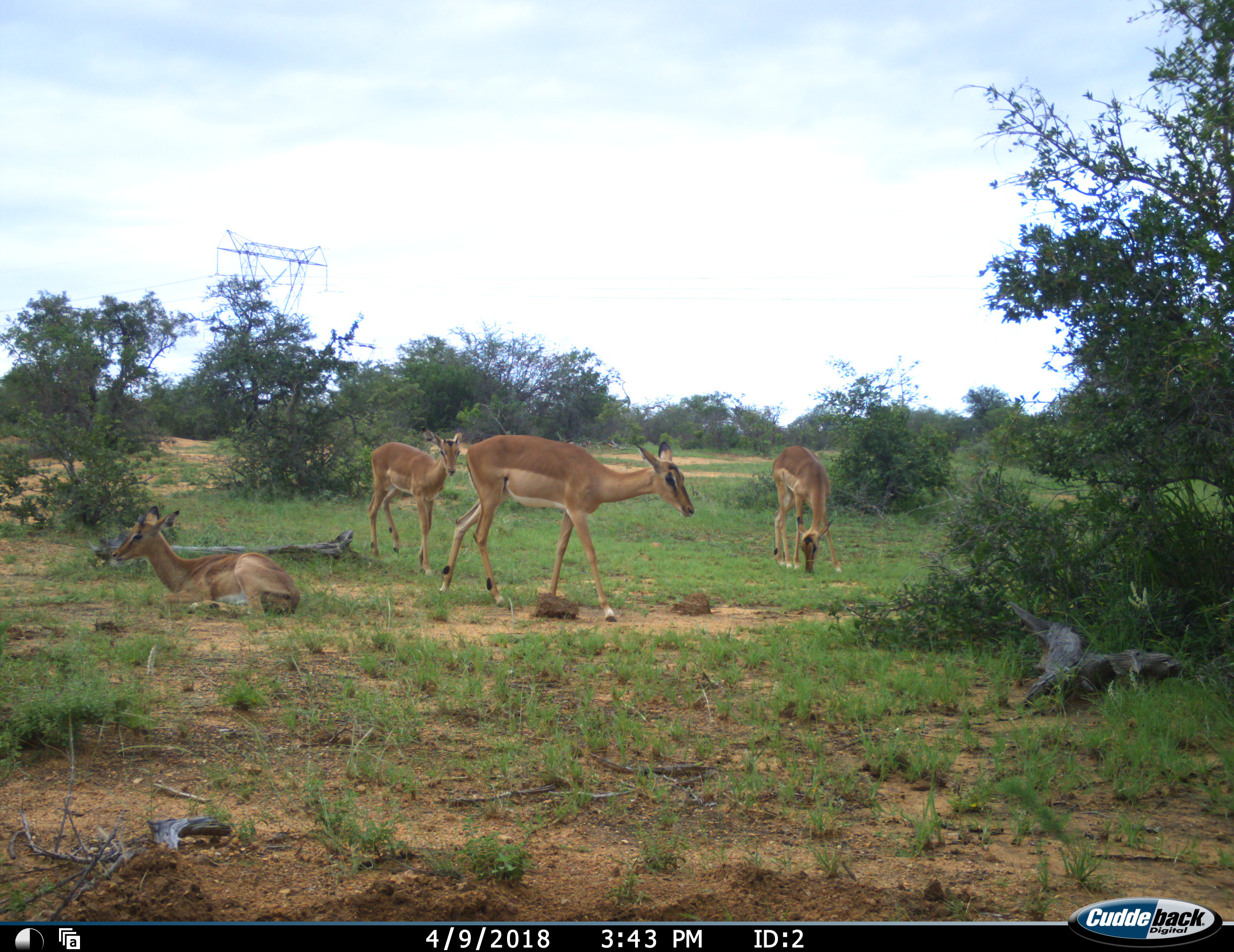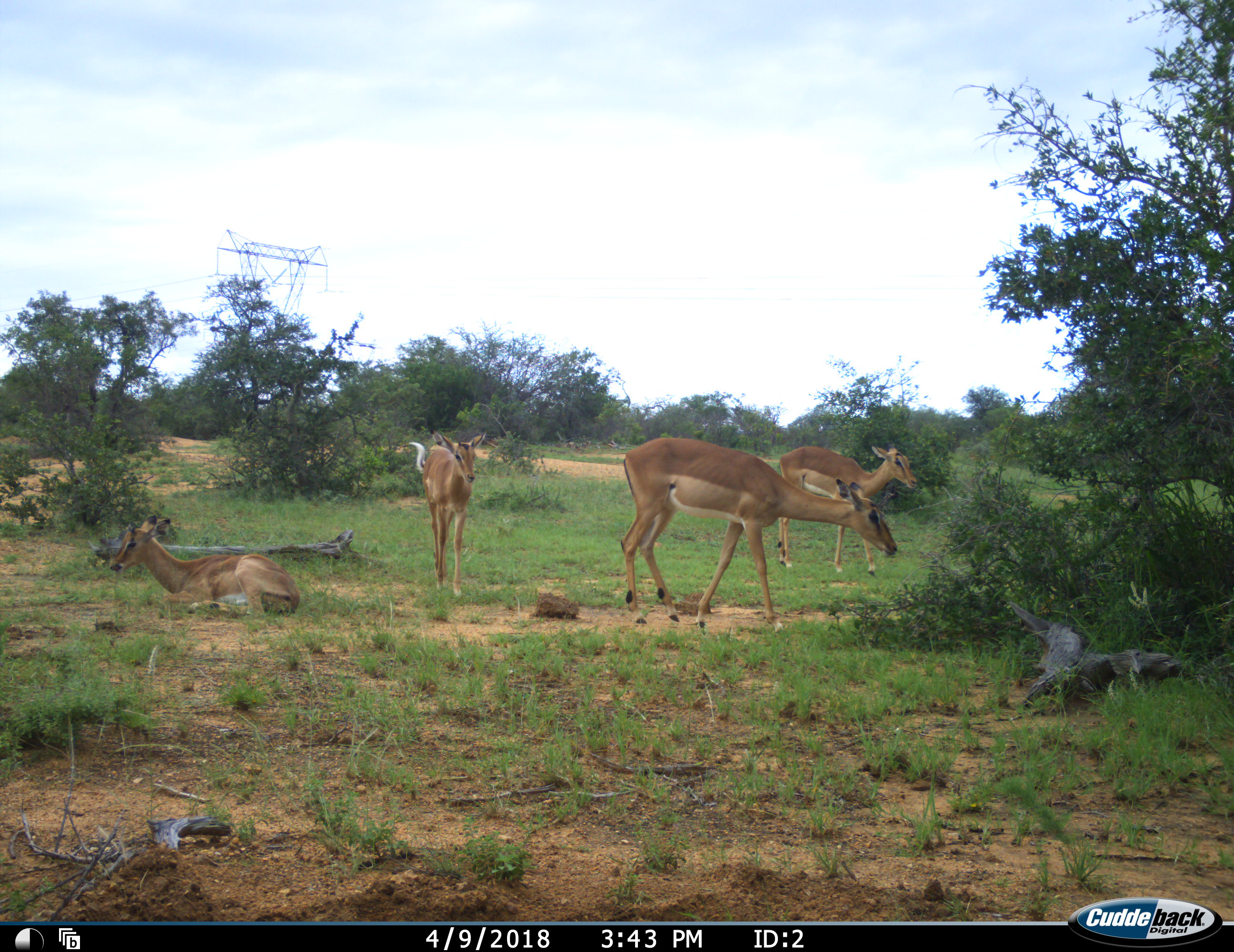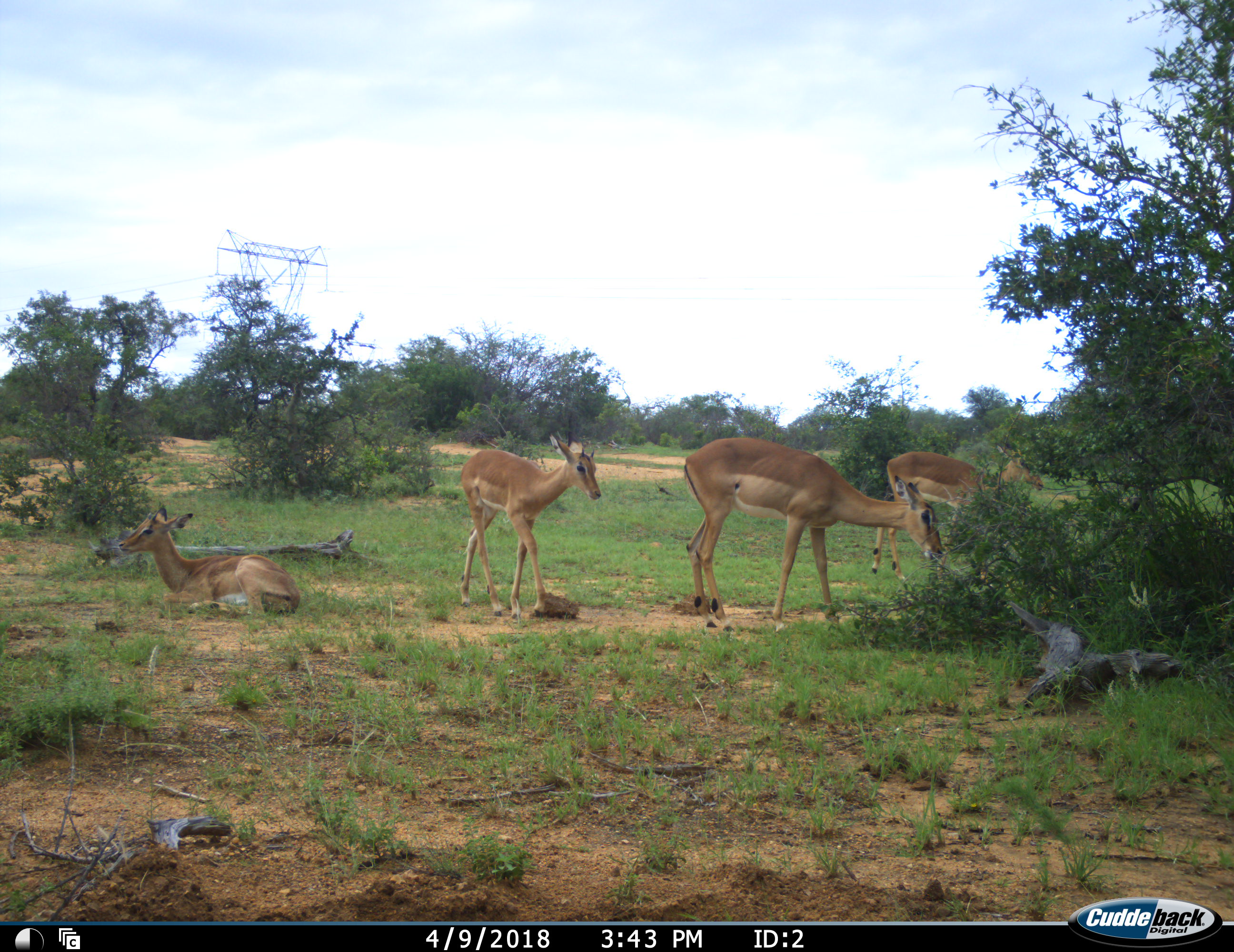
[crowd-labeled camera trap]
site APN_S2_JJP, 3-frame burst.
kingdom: Animalia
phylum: Chordata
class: Mammalia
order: Artiodactyla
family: Bovidae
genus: Aepyceros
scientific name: Aepyceros melampus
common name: impala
Impala (Aepyceros melampus), count 4. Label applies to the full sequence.